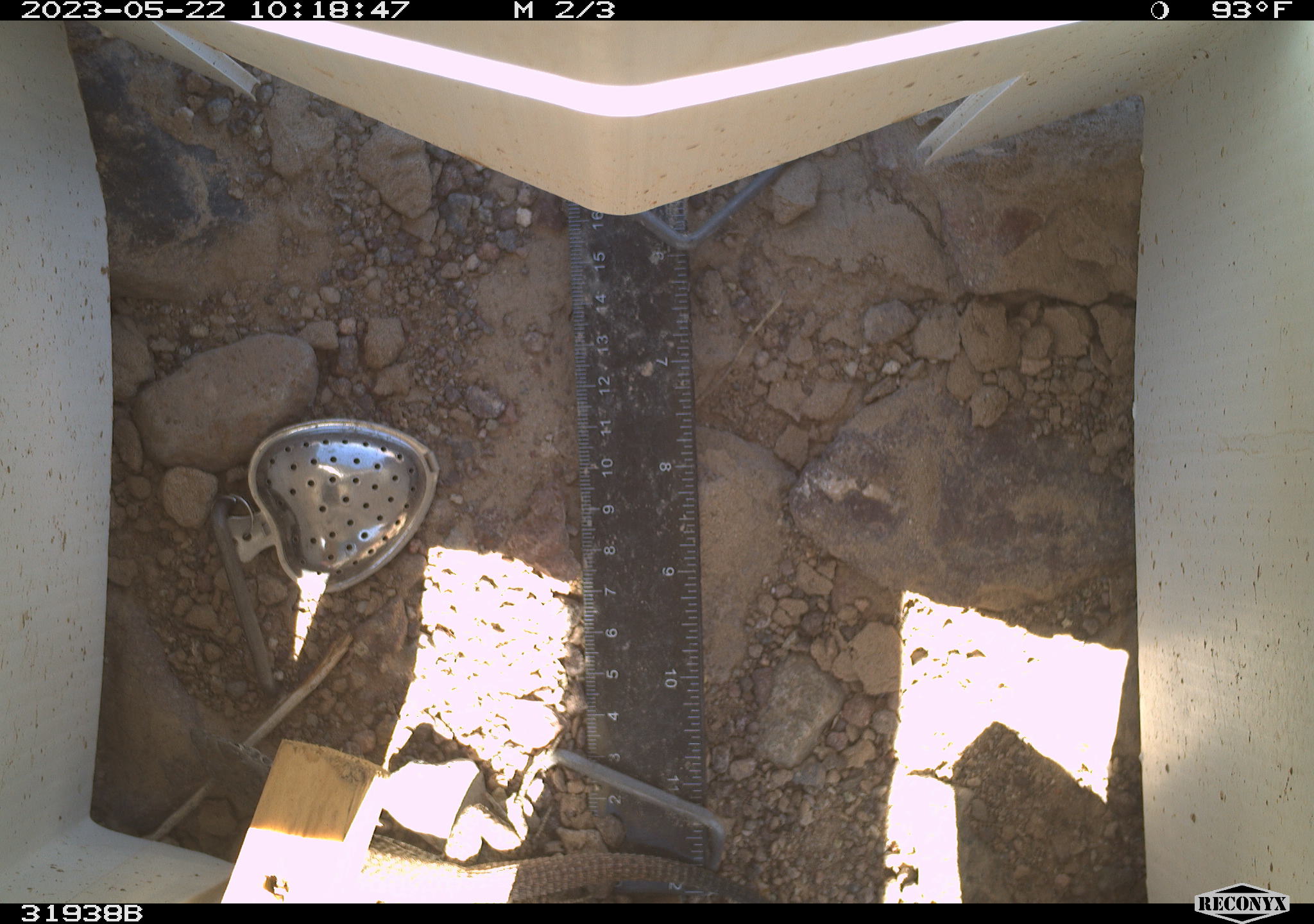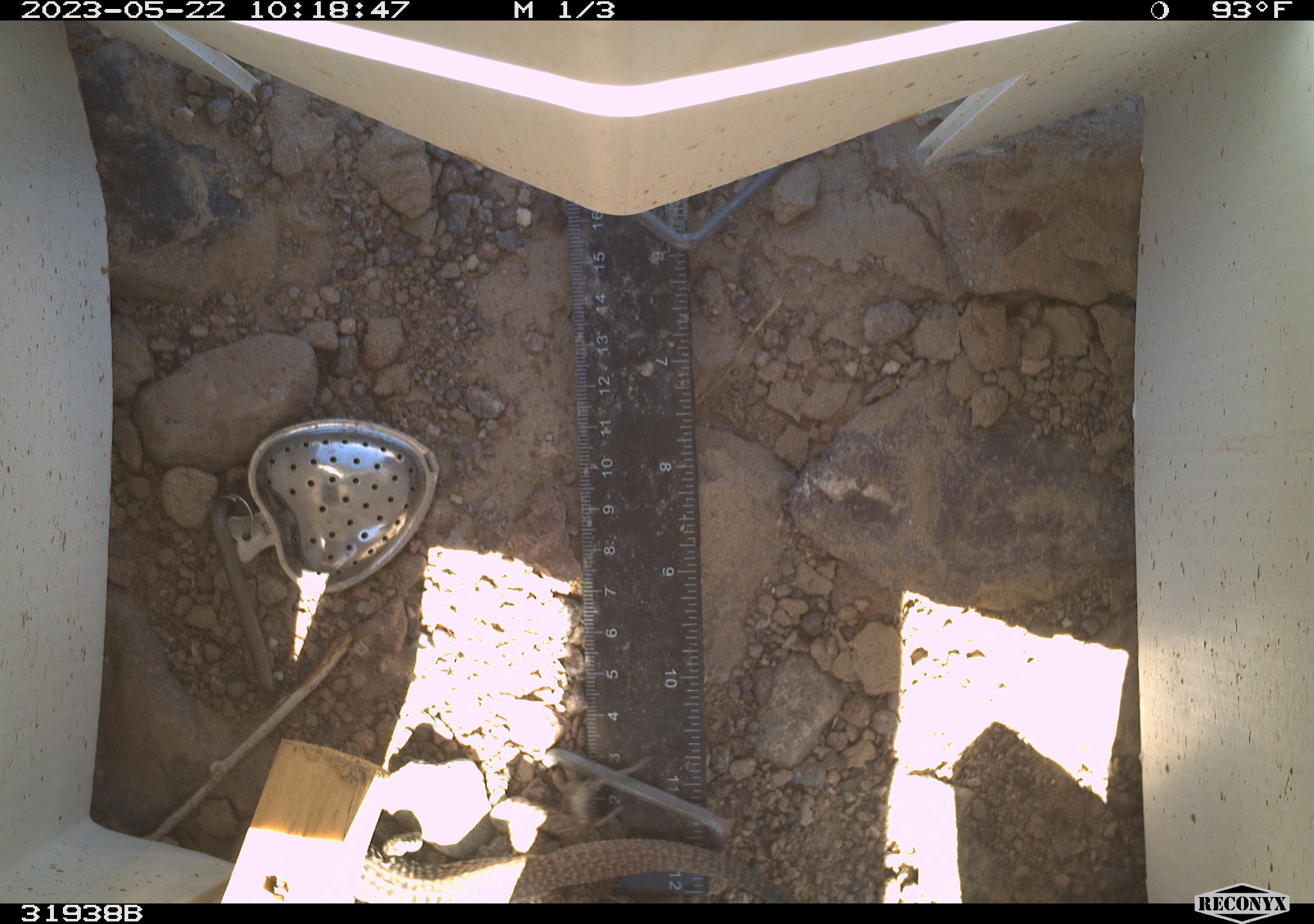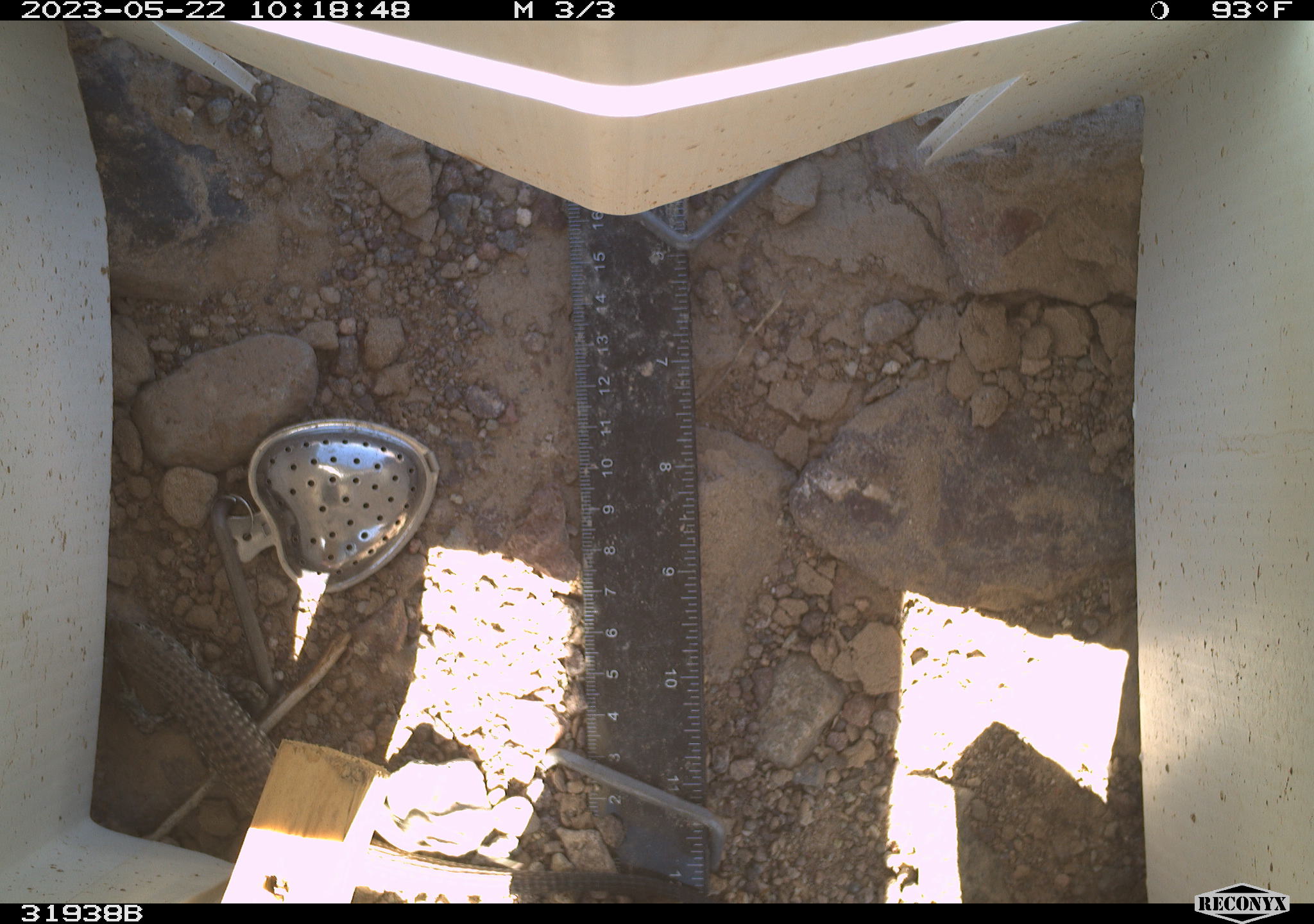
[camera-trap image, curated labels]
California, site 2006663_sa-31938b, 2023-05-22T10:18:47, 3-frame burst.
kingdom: Animalia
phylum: Chordata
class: Reptilia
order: Squamata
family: Teiidae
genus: Aspidoscelis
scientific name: Aspidoscelis tigris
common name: western whiptail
Western whiptail (Aspidoscelis tigris).